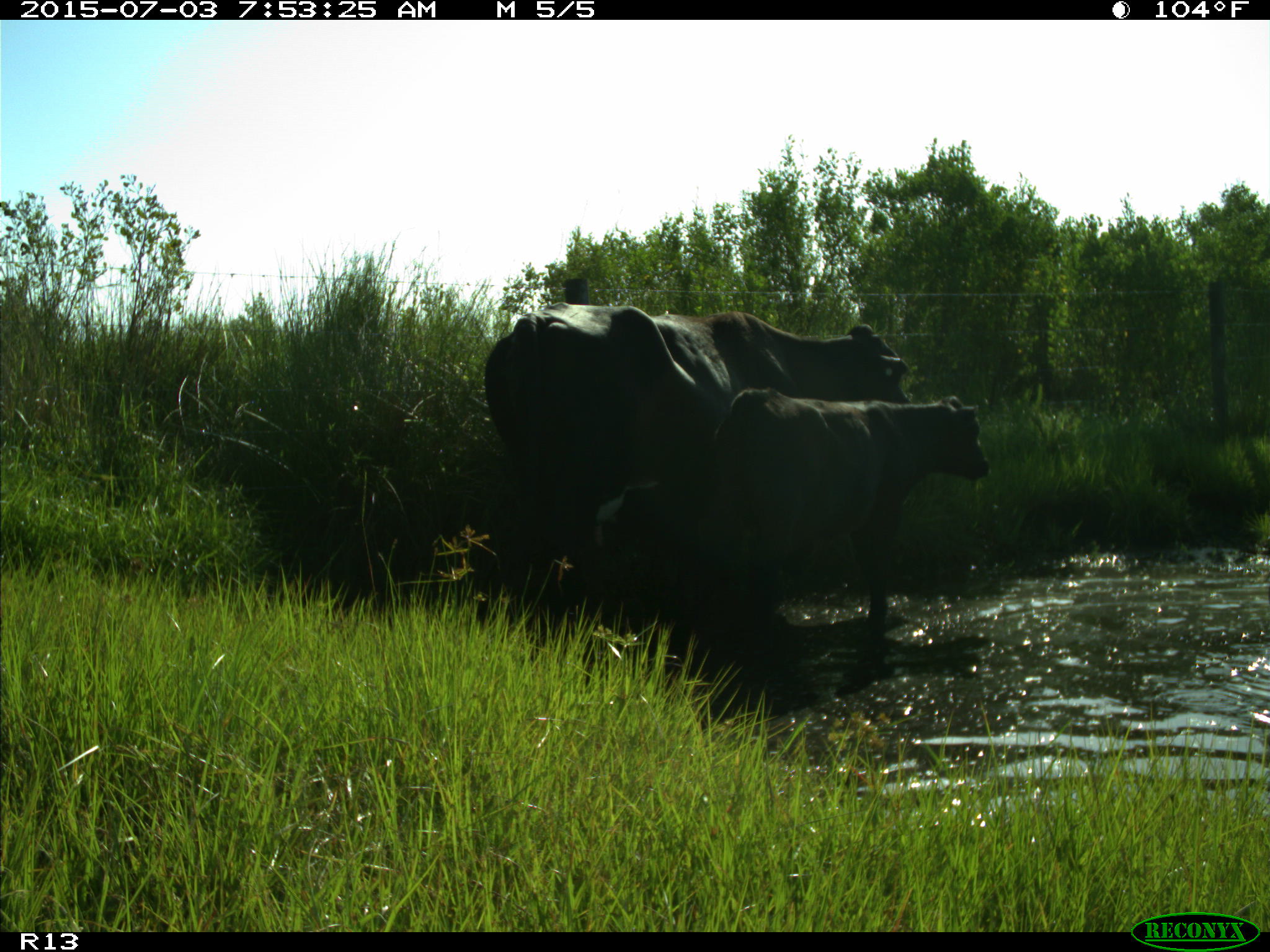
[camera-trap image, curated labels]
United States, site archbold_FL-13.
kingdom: Animalia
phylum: Chordata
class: Mammalia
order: Artiodactyla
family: Bovidae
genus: Bos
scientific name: Bos taurus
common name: domestic cow